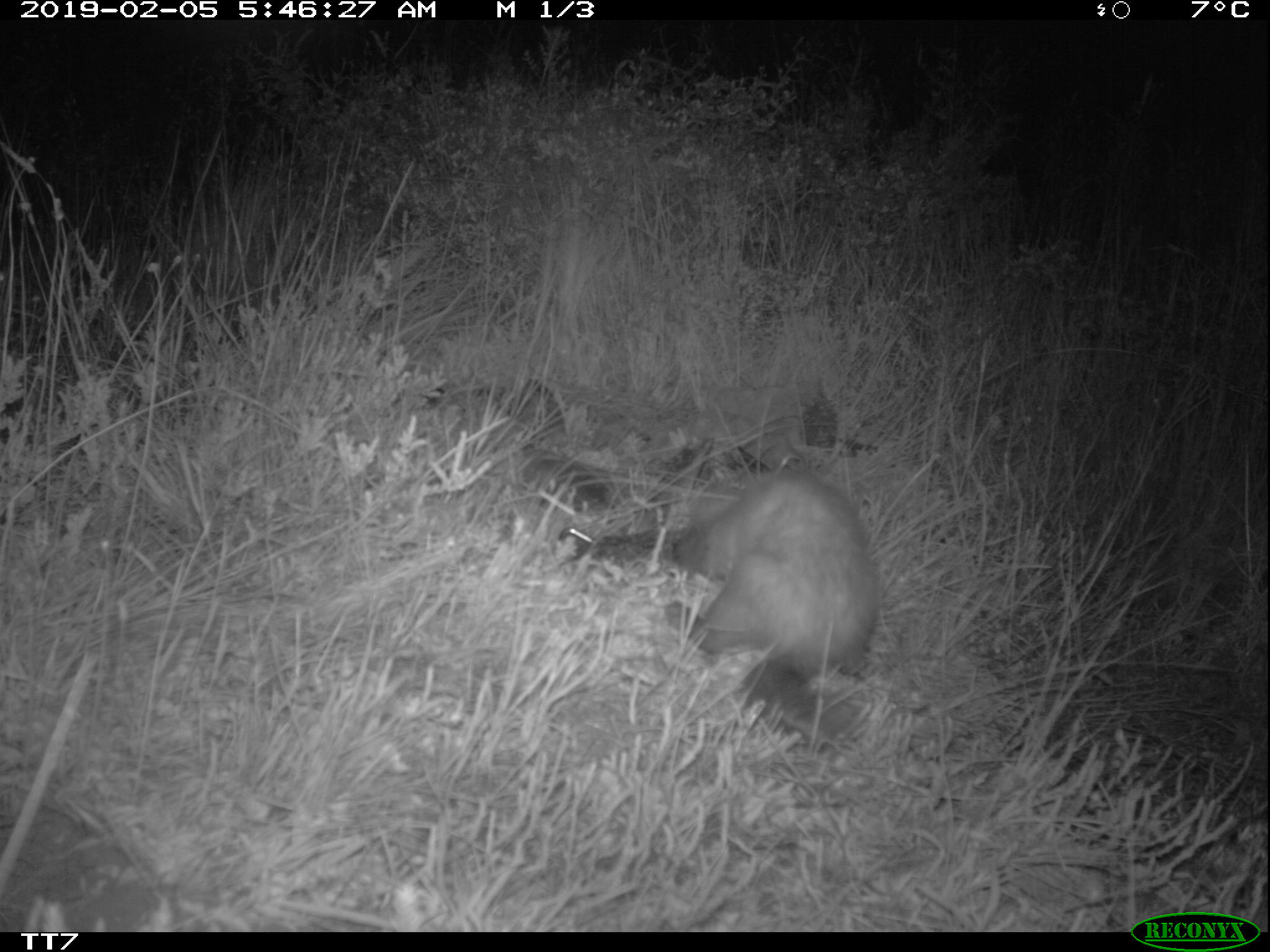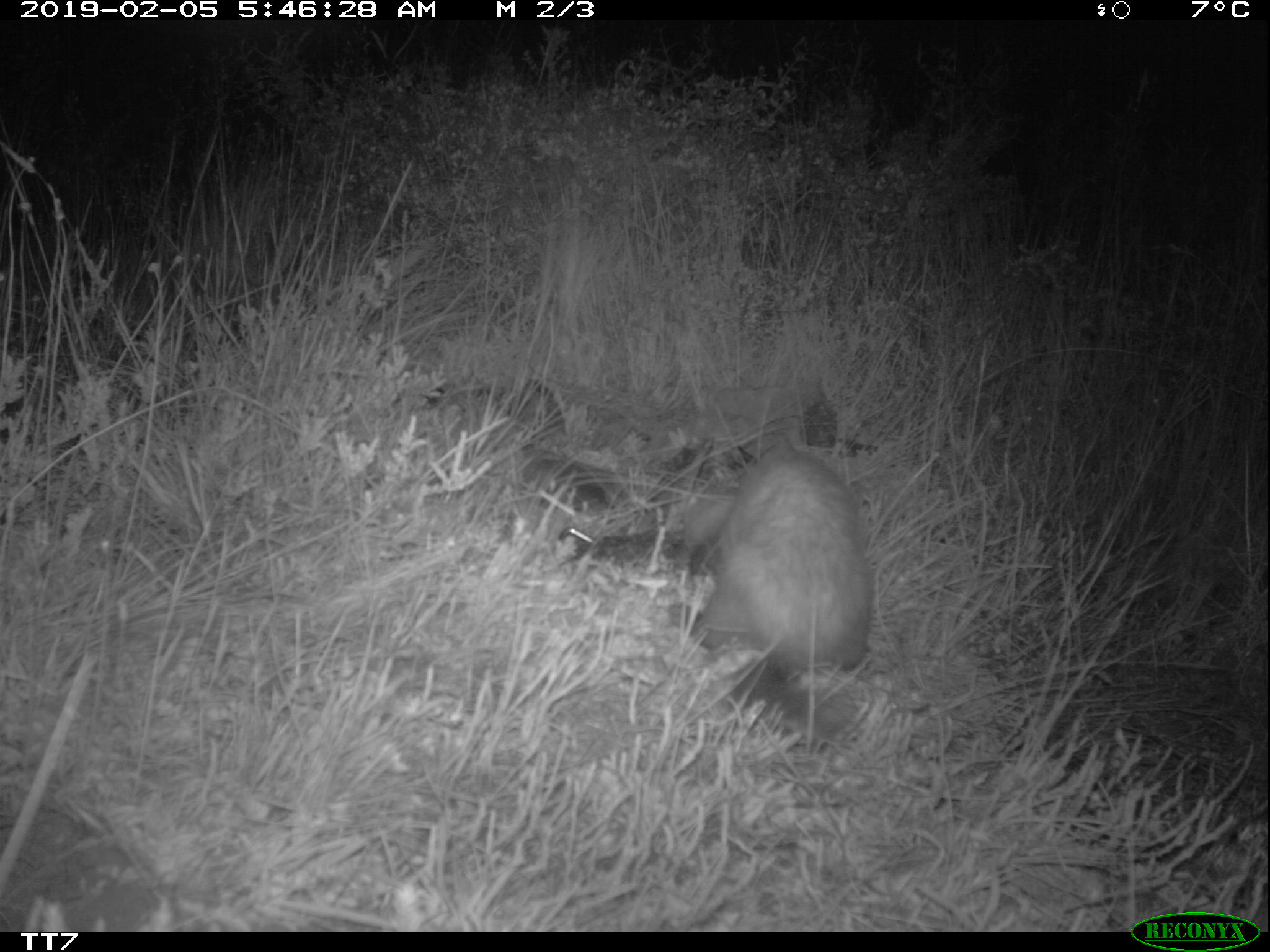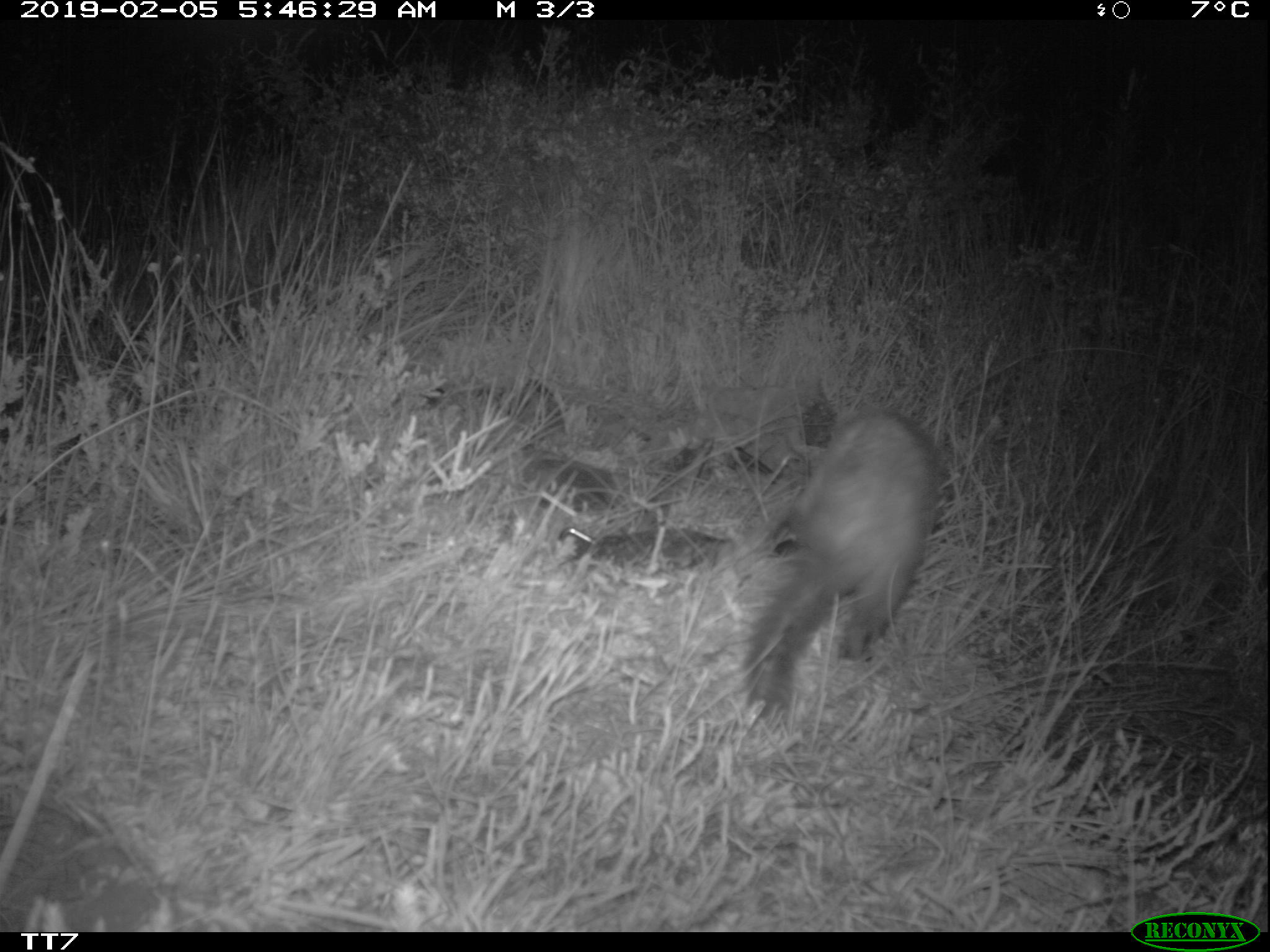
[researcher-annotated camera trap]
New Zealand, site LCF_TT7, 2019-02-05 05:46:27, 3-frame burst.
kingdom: Animalia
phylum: Chordata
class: Mammalia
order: Carnivora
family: Mustelidae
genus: Mustela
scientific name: Mustela furo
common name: ferret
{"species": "ferret (Mustela furo)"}